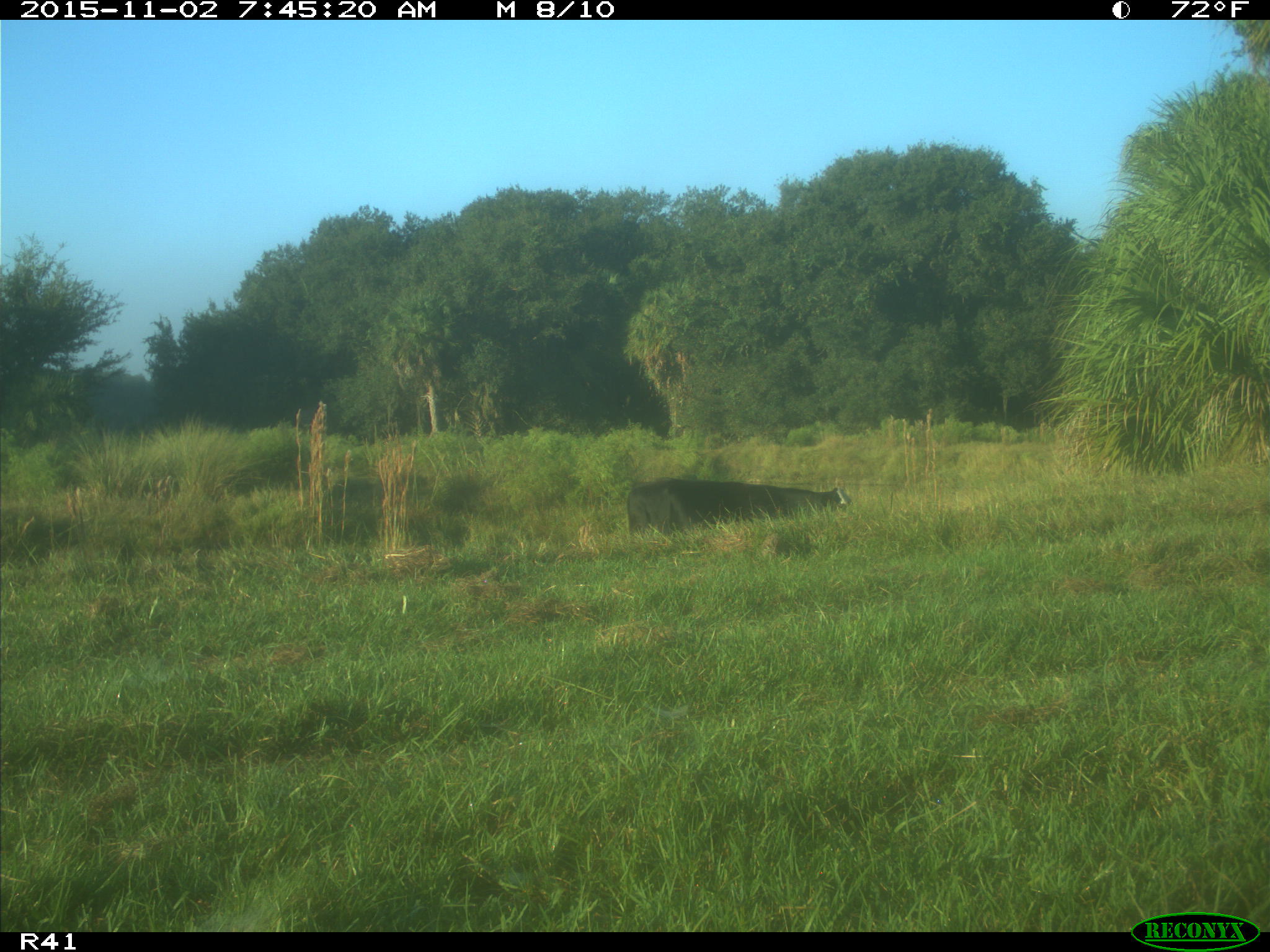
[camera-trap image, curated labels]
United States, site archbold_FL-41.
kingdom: Animalia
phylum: Chordata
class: Mammalia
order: Artiodactyla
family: Bovidae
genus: Bos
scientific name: Bos taurus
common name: domestic cow